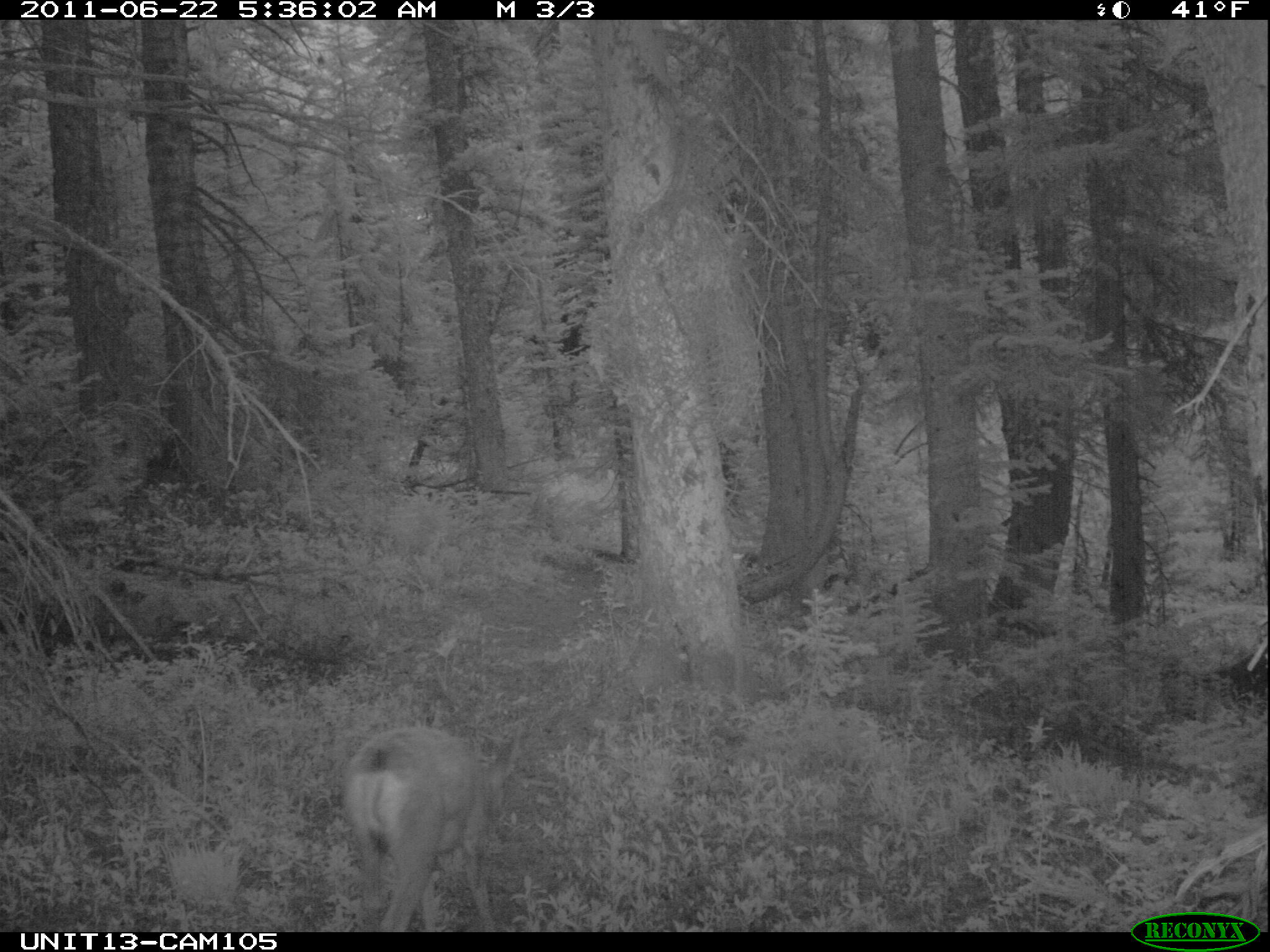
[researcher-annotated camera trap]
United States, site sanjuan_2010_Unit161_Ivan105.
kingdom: Animalia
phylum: Chordata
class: Mammalia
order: Artiodactyla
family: Cervidae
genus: Odocoileus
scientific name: Odocoileus hemionus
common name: mule deer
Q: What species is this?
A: Odocoileus hemionus (mule deer).